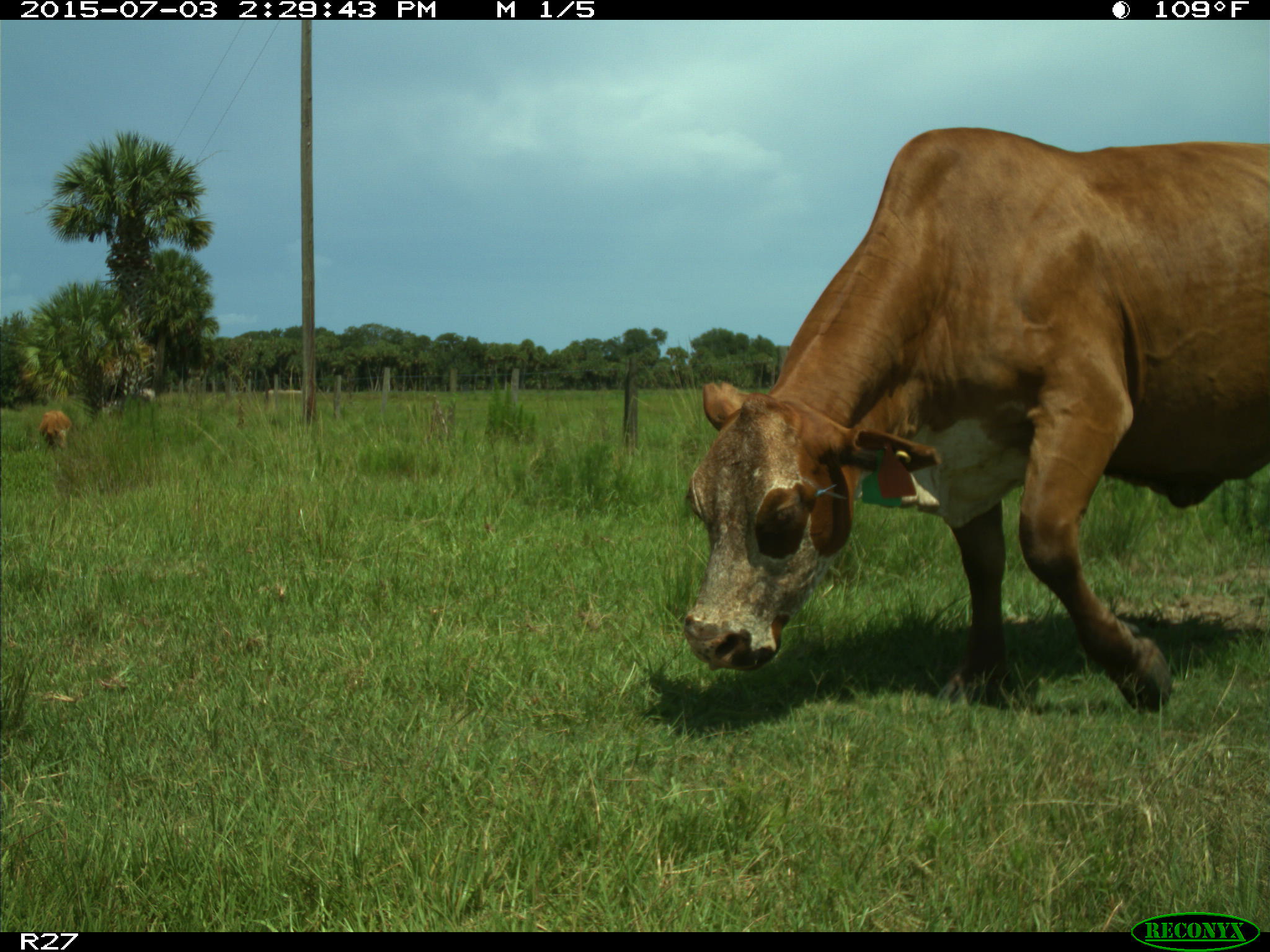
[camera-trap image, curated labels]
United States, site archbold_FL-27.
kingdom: Animalia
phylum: Chordata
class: Mammalia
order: Artiodactyla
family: Bovidae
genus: Bos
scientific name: Bos taurus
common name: domestic cow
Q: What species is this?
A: Bos taurus (domestic cow).